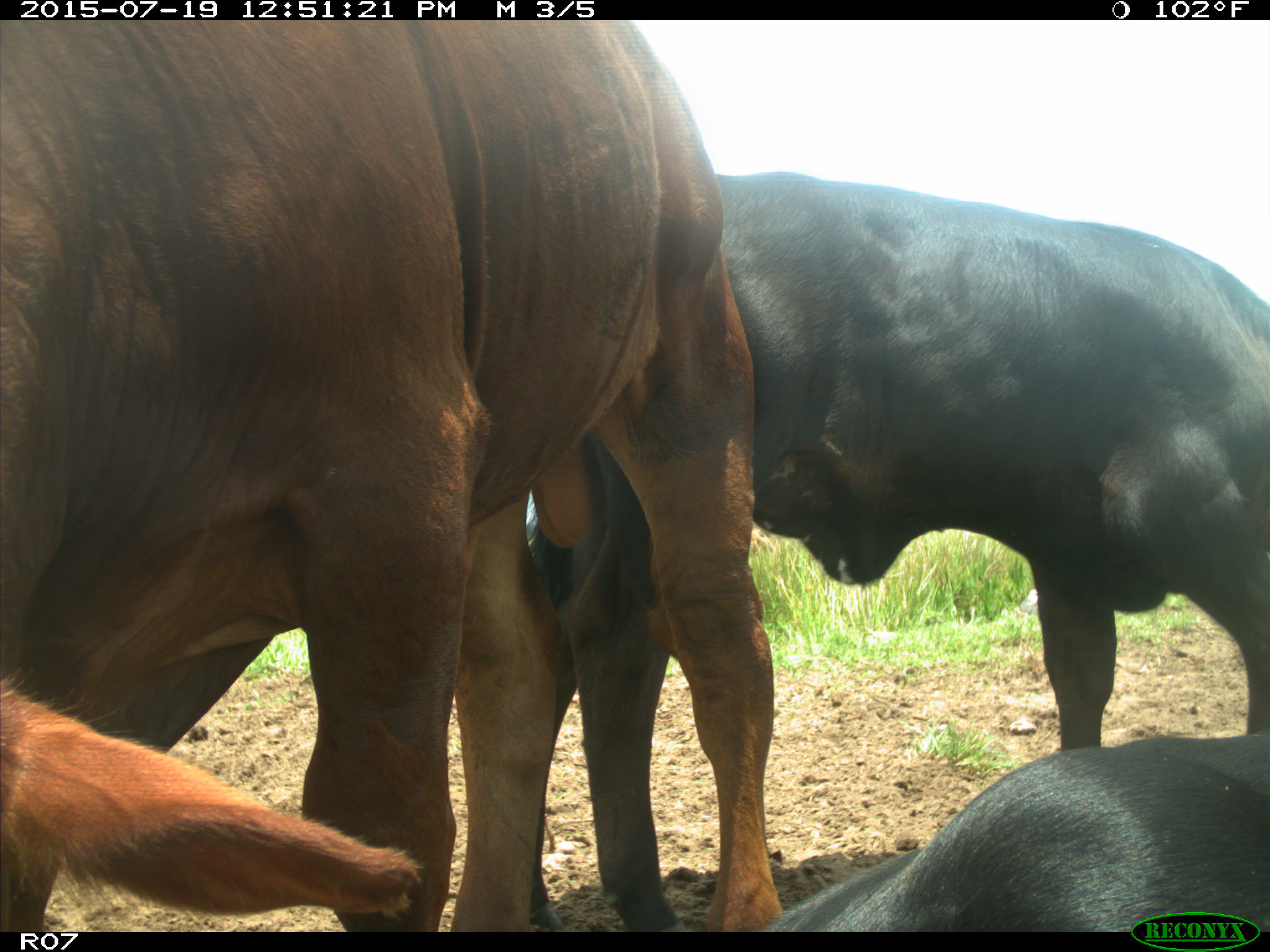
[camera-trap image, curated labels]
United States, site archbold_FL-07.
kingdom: Animalia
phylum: Chordata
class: Mammalia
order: Artiodactyla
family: Bovidae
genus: Bos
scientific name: Bos taurus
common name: domestic cow